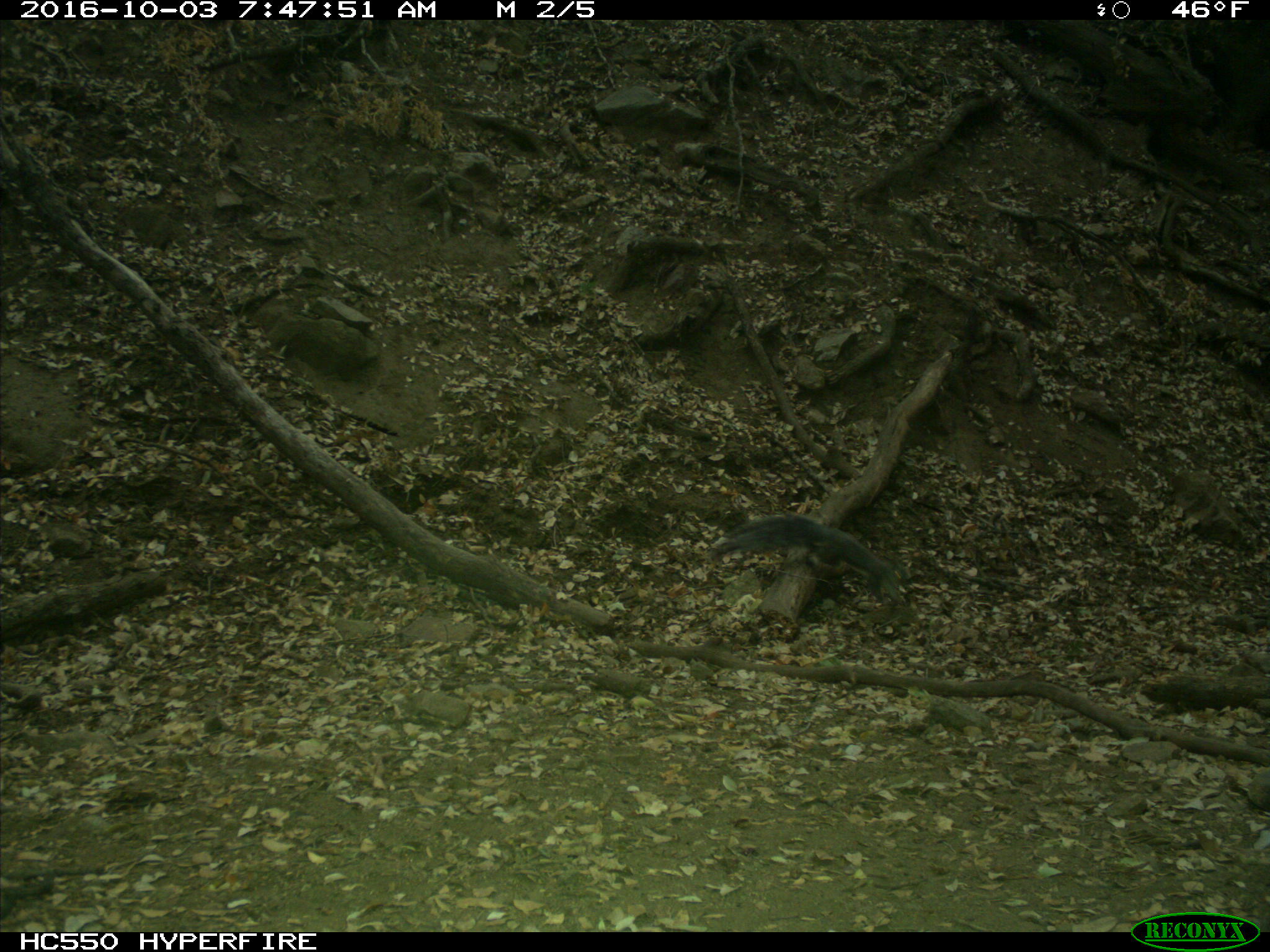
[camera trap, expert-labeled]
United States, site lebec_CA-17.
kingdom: Animalia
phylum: Chordata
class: Mammalia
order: Rodentia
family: Sciuridae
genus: Sciurus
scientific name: Sciurus carolinensis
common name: eastern gray squirrel